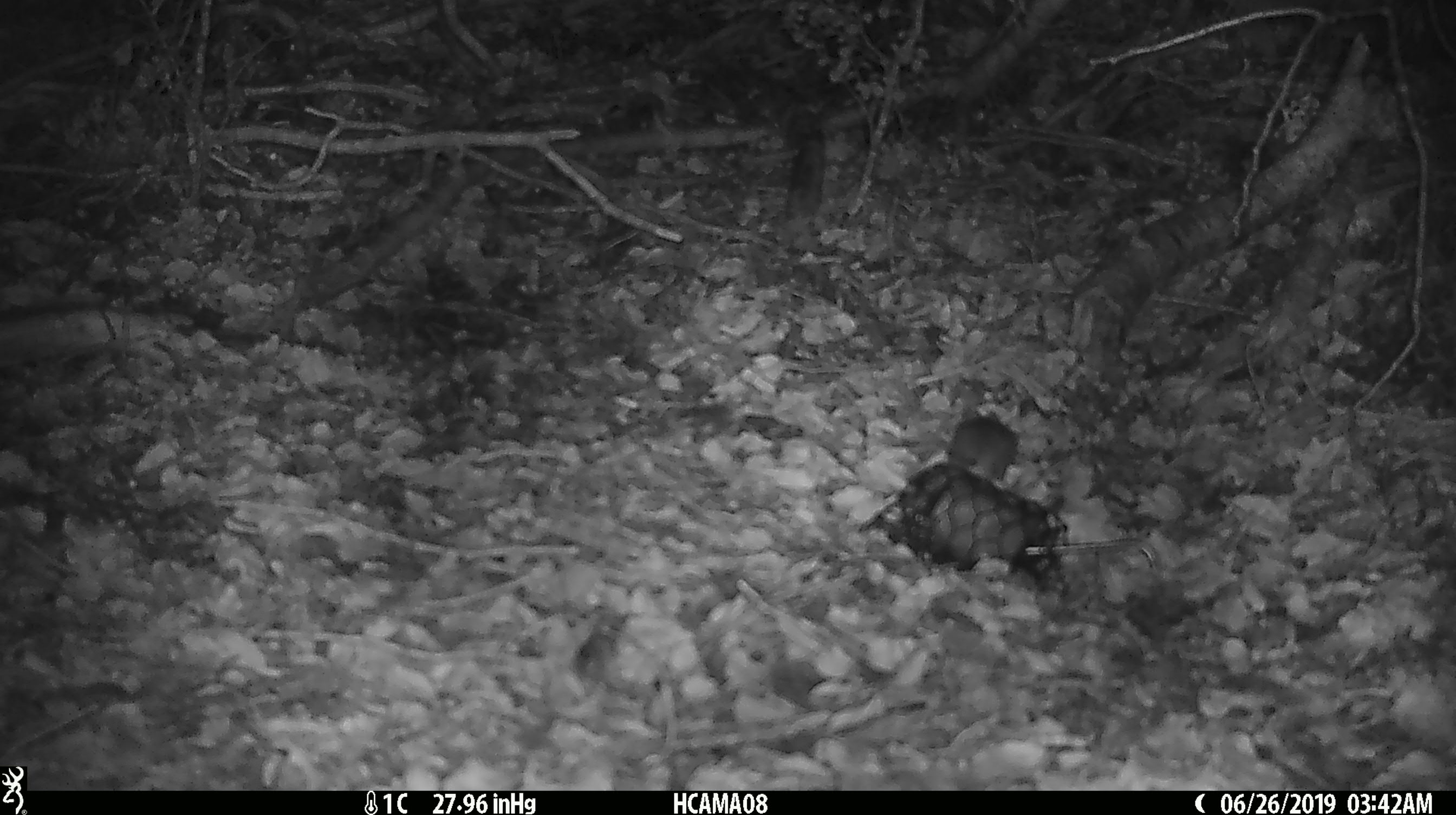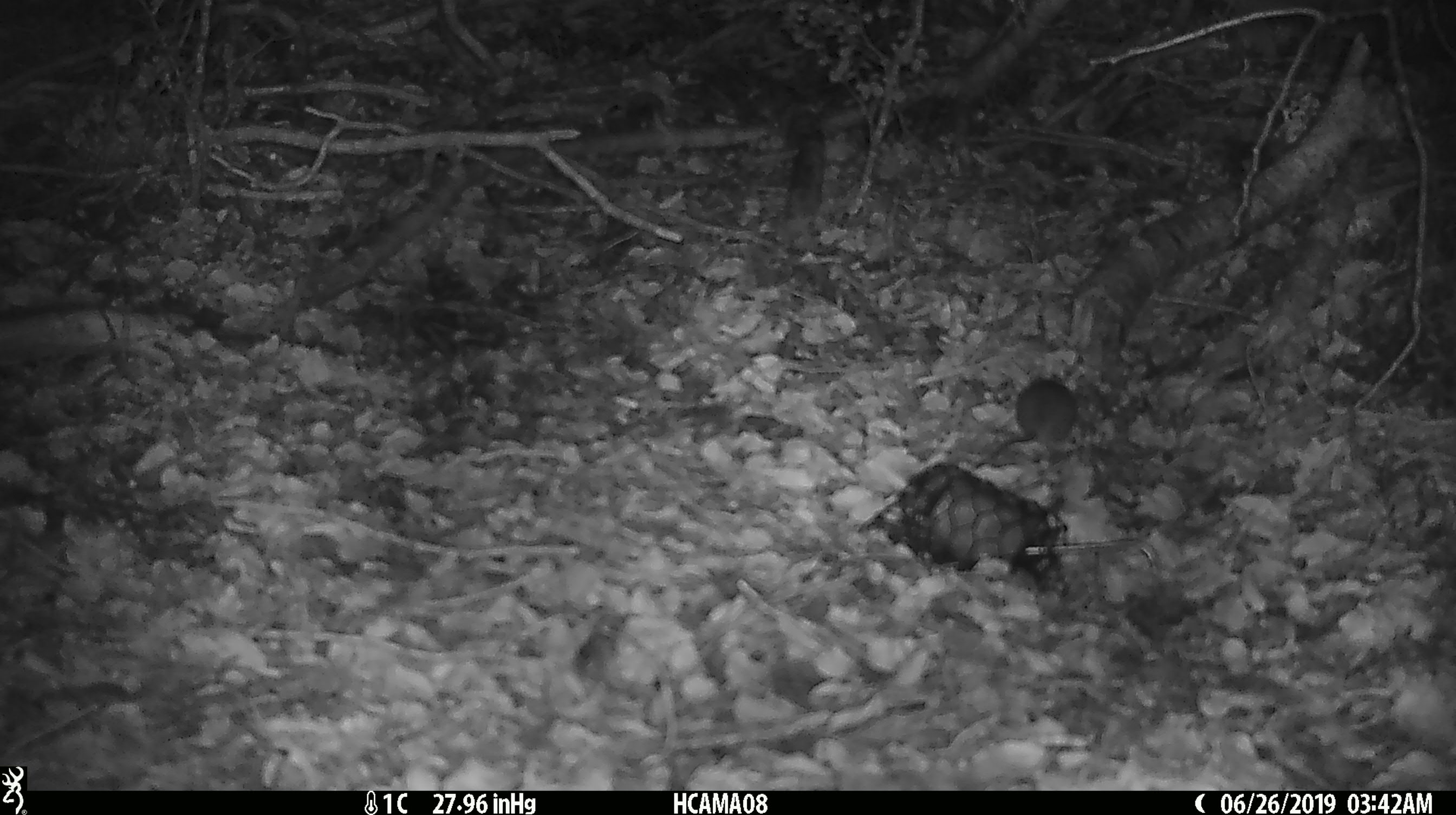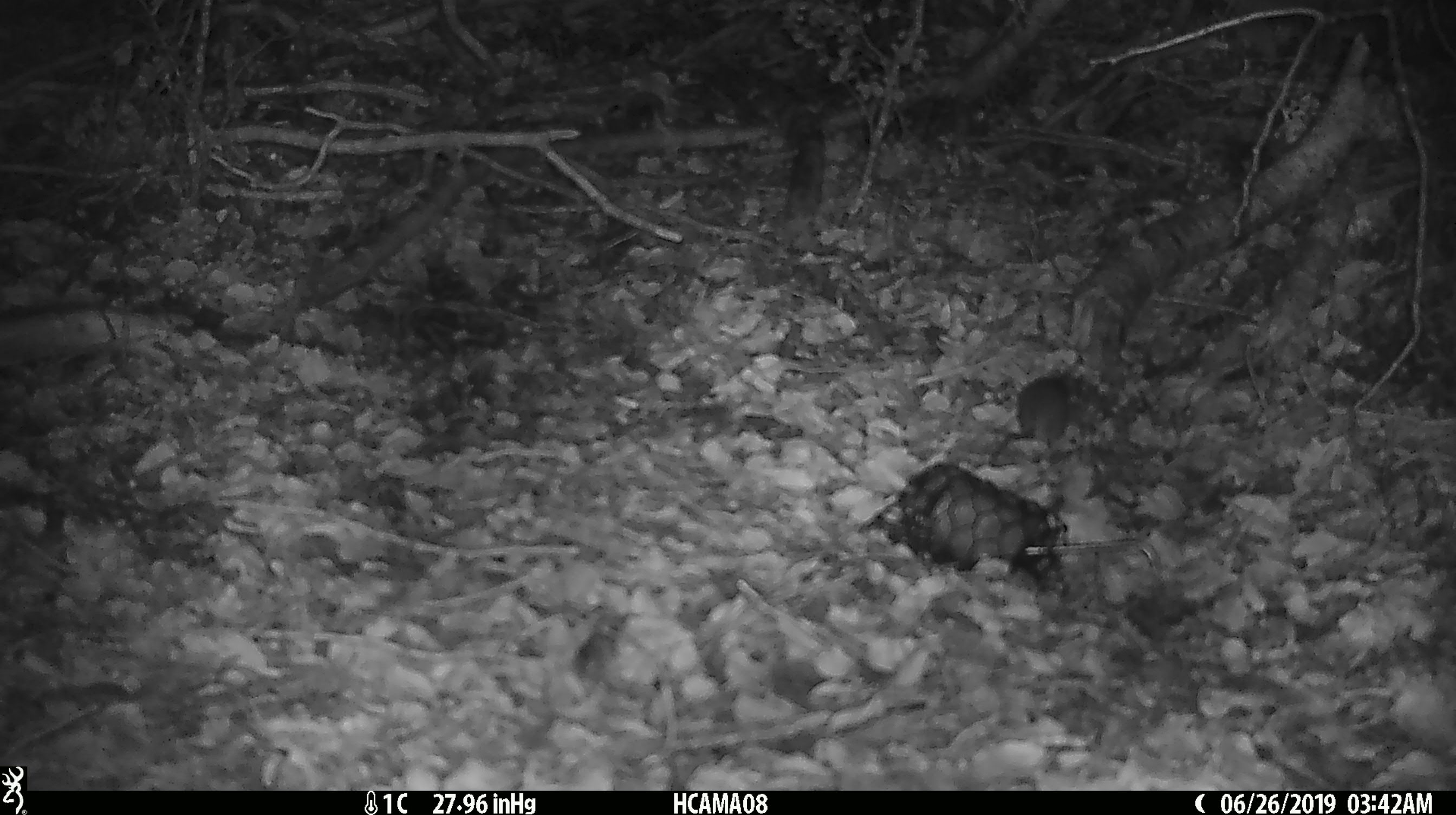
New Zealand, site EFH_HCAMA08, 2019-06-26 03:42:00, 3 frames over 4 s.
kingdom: Animalia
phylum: Chordata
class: Mammalia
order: Rodentia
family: Muridae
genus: Mus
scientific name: Mus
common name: mouse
Mouse (Mus).